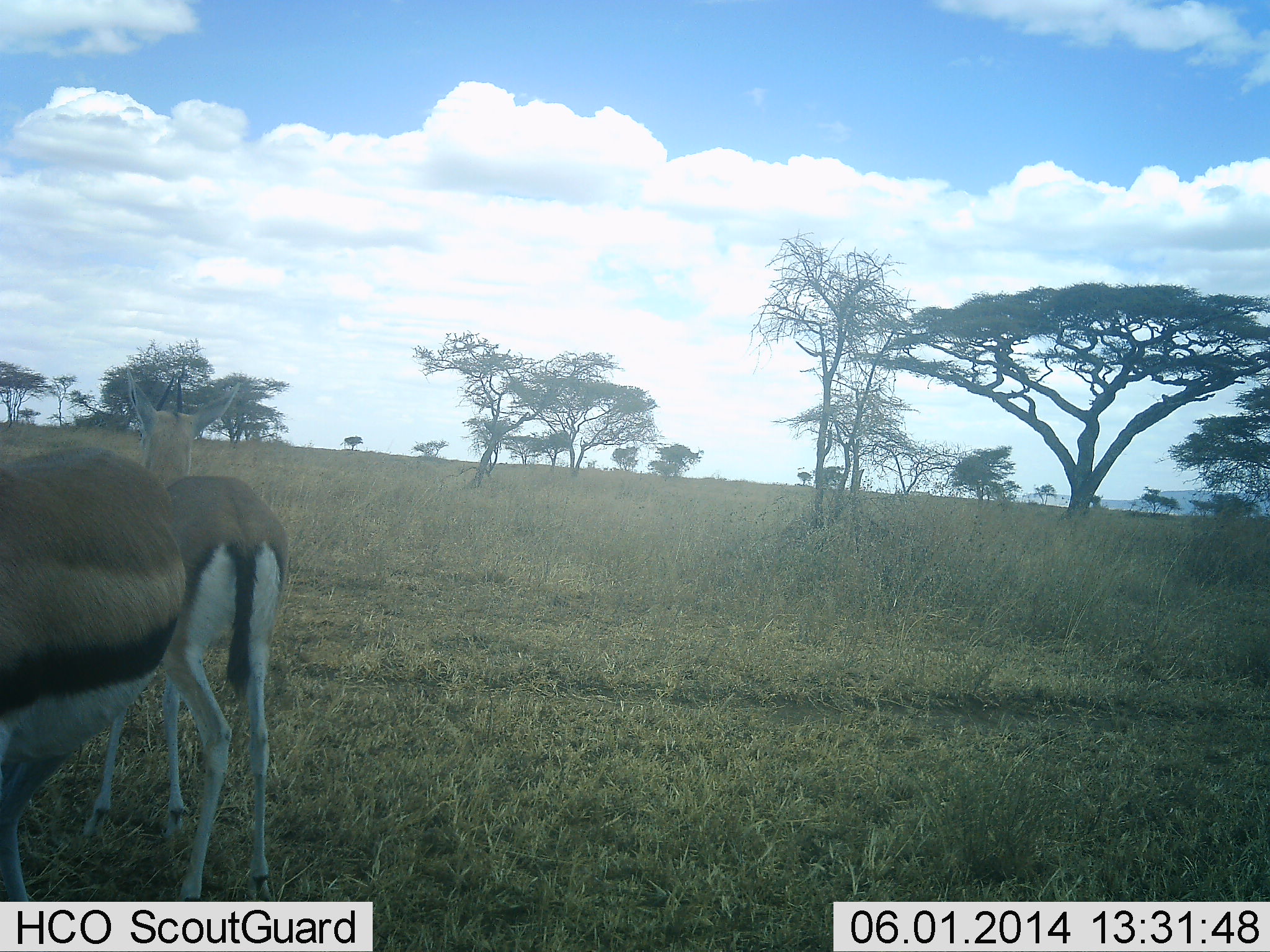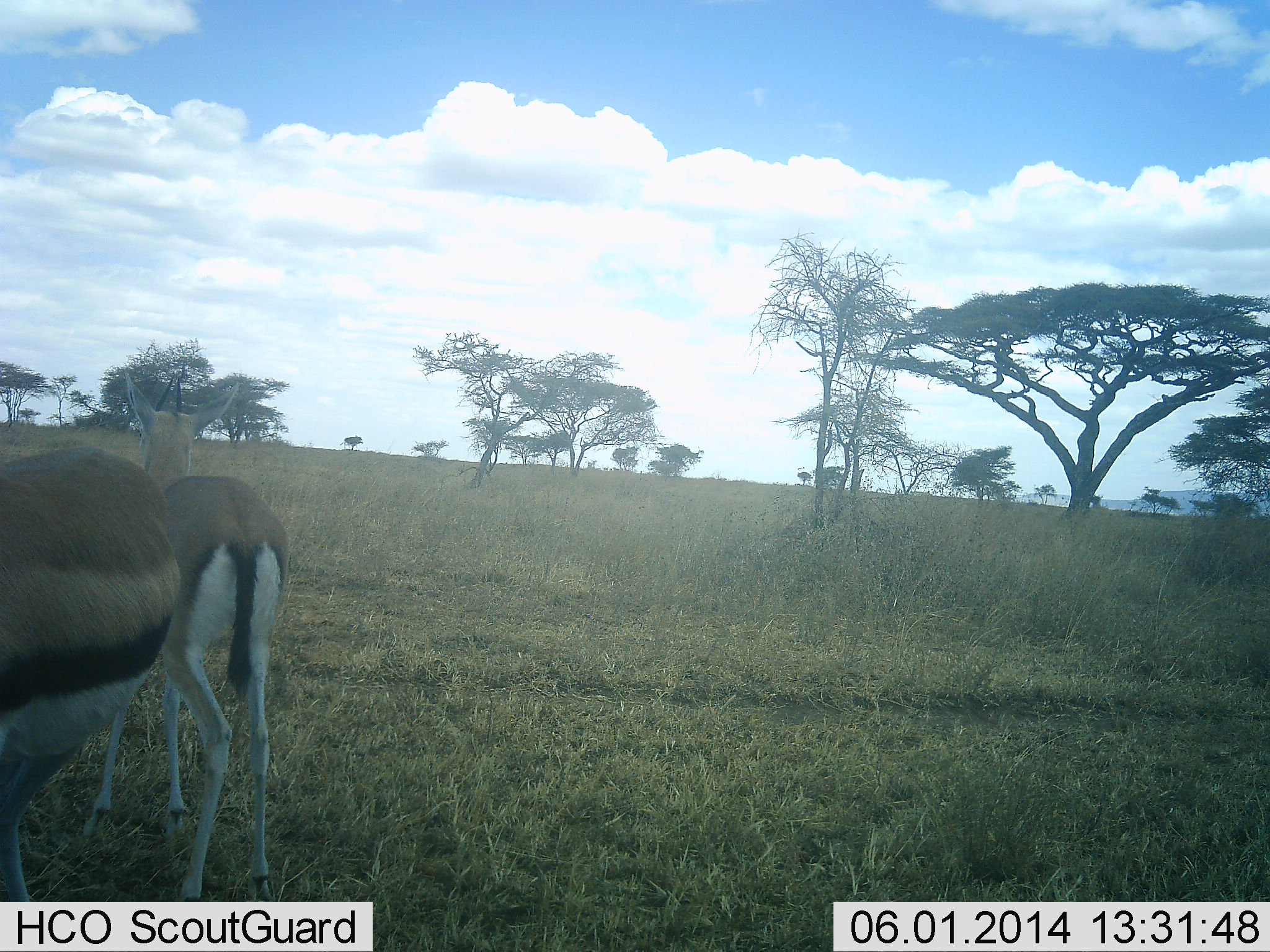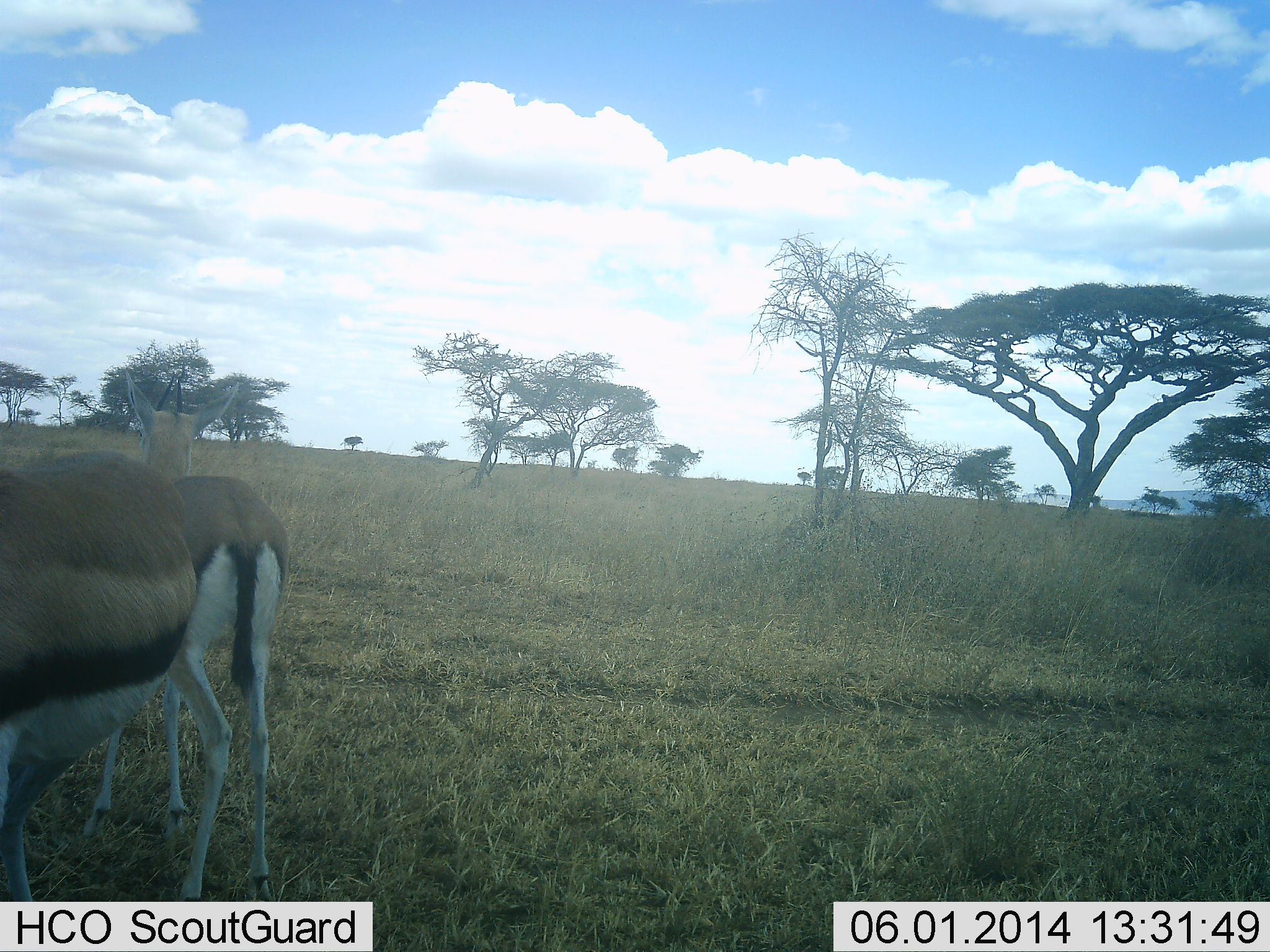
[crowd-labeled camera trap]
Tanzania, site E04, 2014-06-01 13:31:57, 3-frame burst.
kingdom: Animalia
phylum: Chordata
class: Mammalia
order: Artiodactyla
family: Bovidae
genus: Eudorcas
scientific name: Eudorcas thomsonii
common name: thomson's gazelle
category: gazellethomsons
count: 2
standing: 100%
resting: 0%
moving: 0%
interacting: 0%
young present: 0%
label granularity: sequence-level